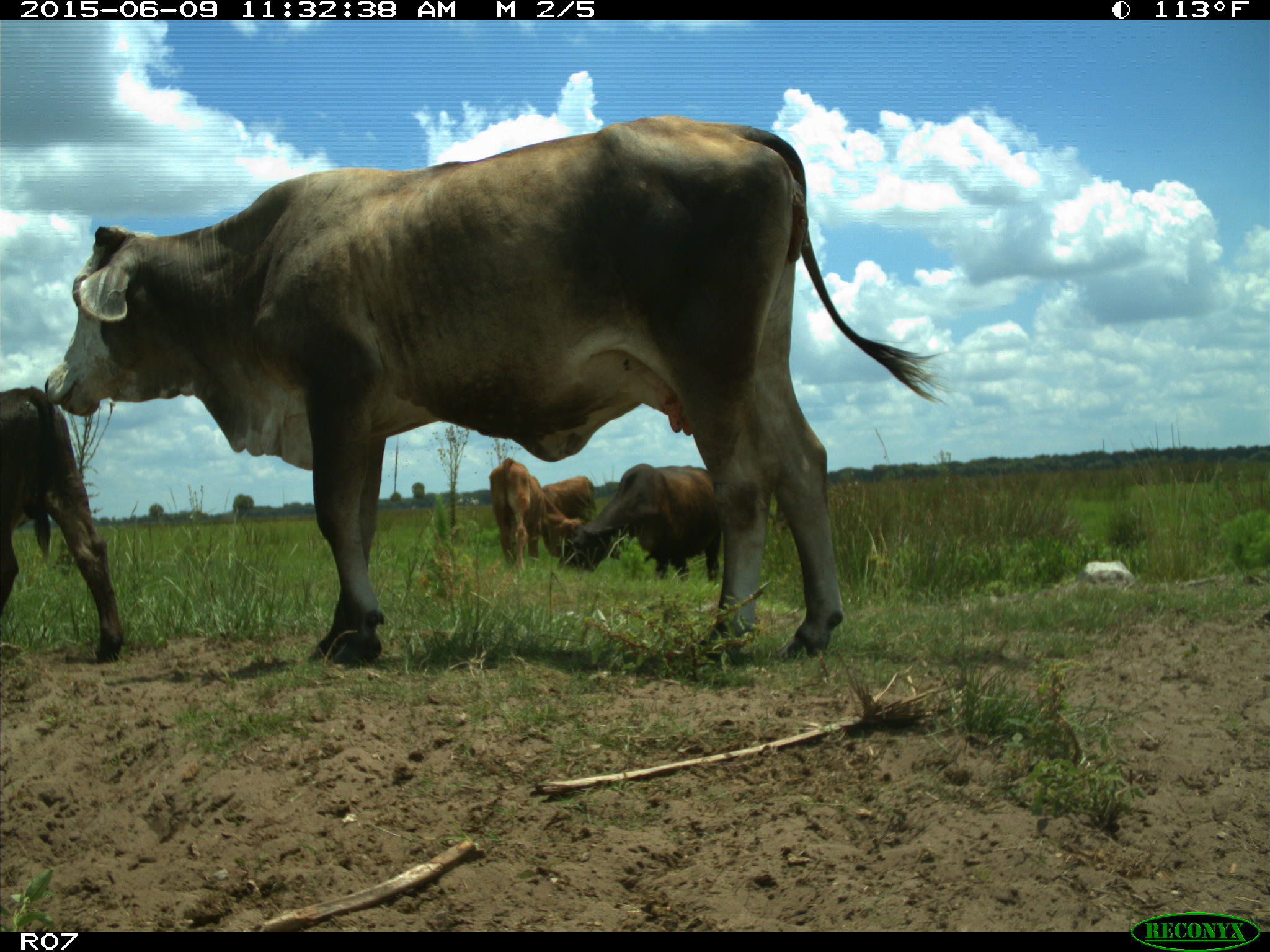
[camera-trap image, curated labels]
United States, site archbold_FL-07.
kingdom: Animalia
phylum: Chordata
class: Mammalia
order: Artiodactyla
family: Bovidae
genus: Bos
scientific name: Bos taurus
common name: domestic cow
Bos taurus (domestic cow).